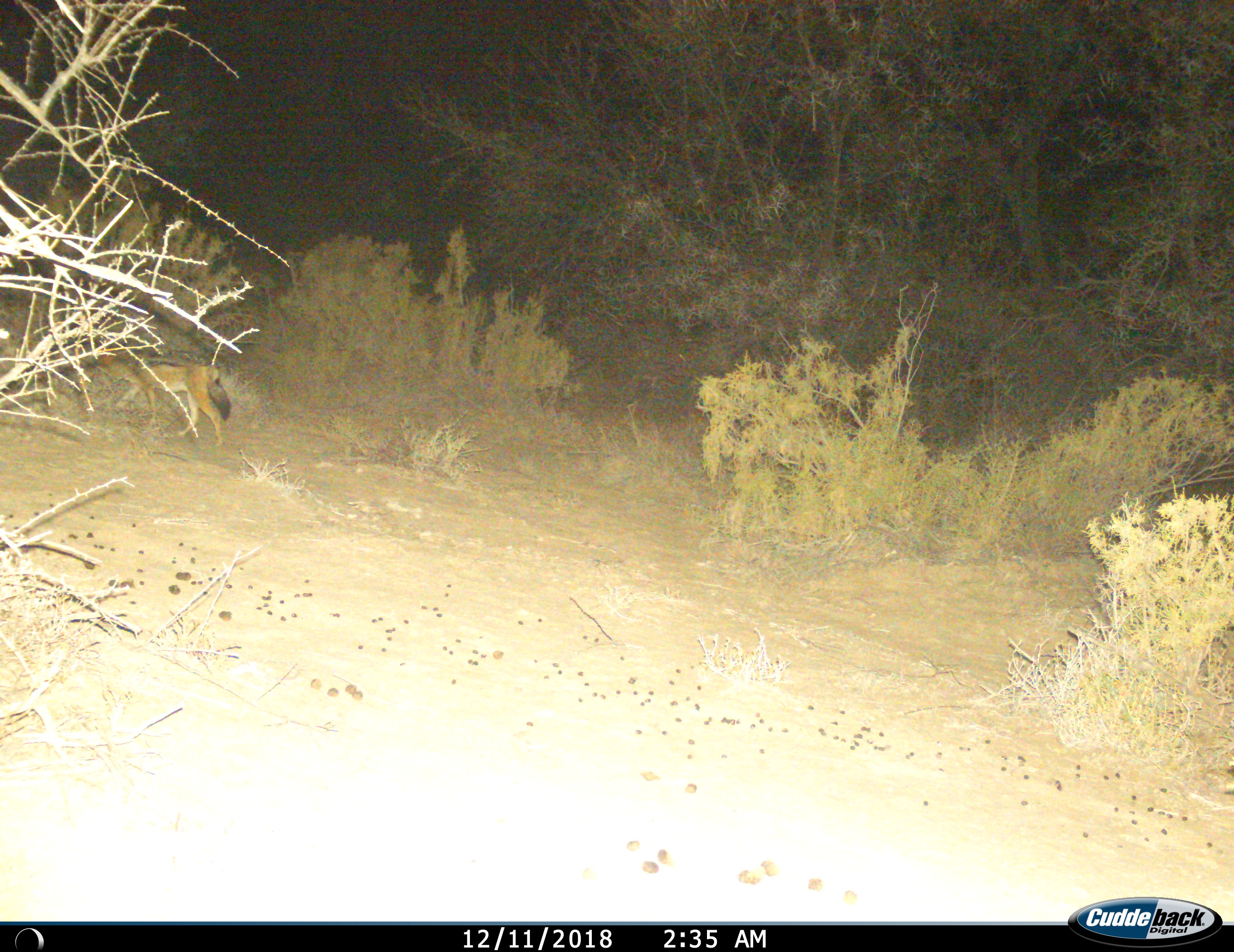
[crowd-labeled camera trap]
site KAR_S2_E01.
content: unidentified animal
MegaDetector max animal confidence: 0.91